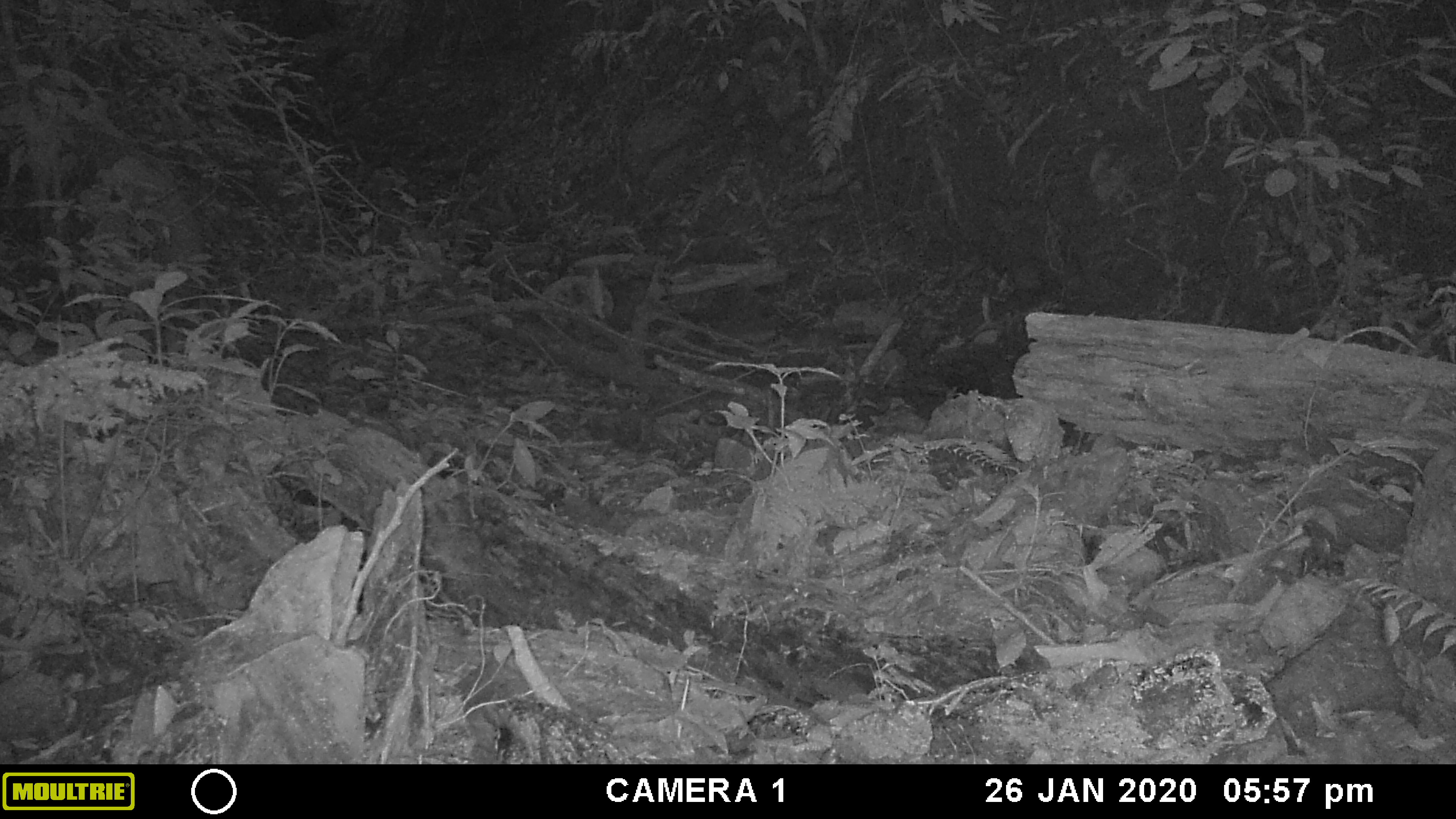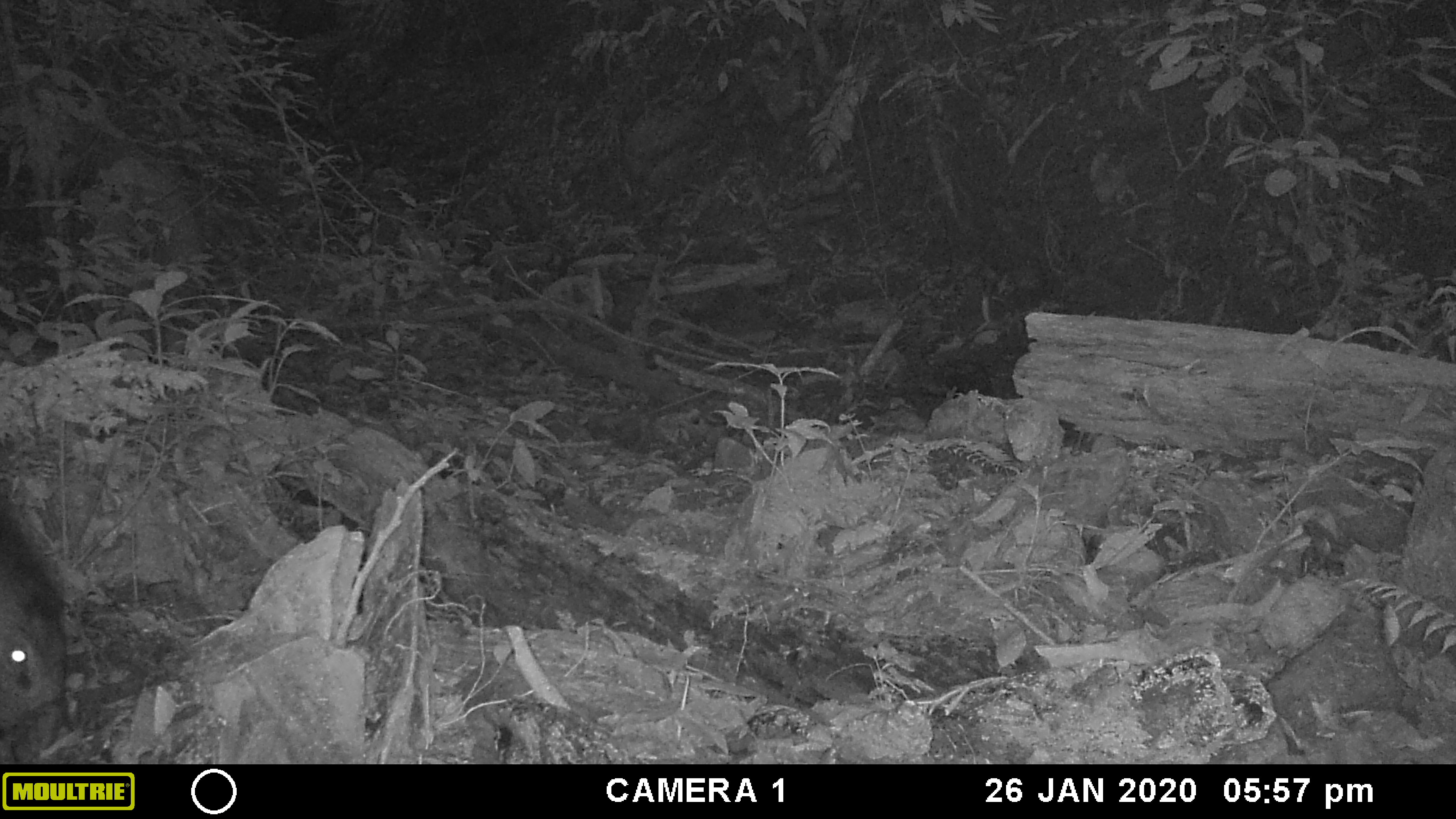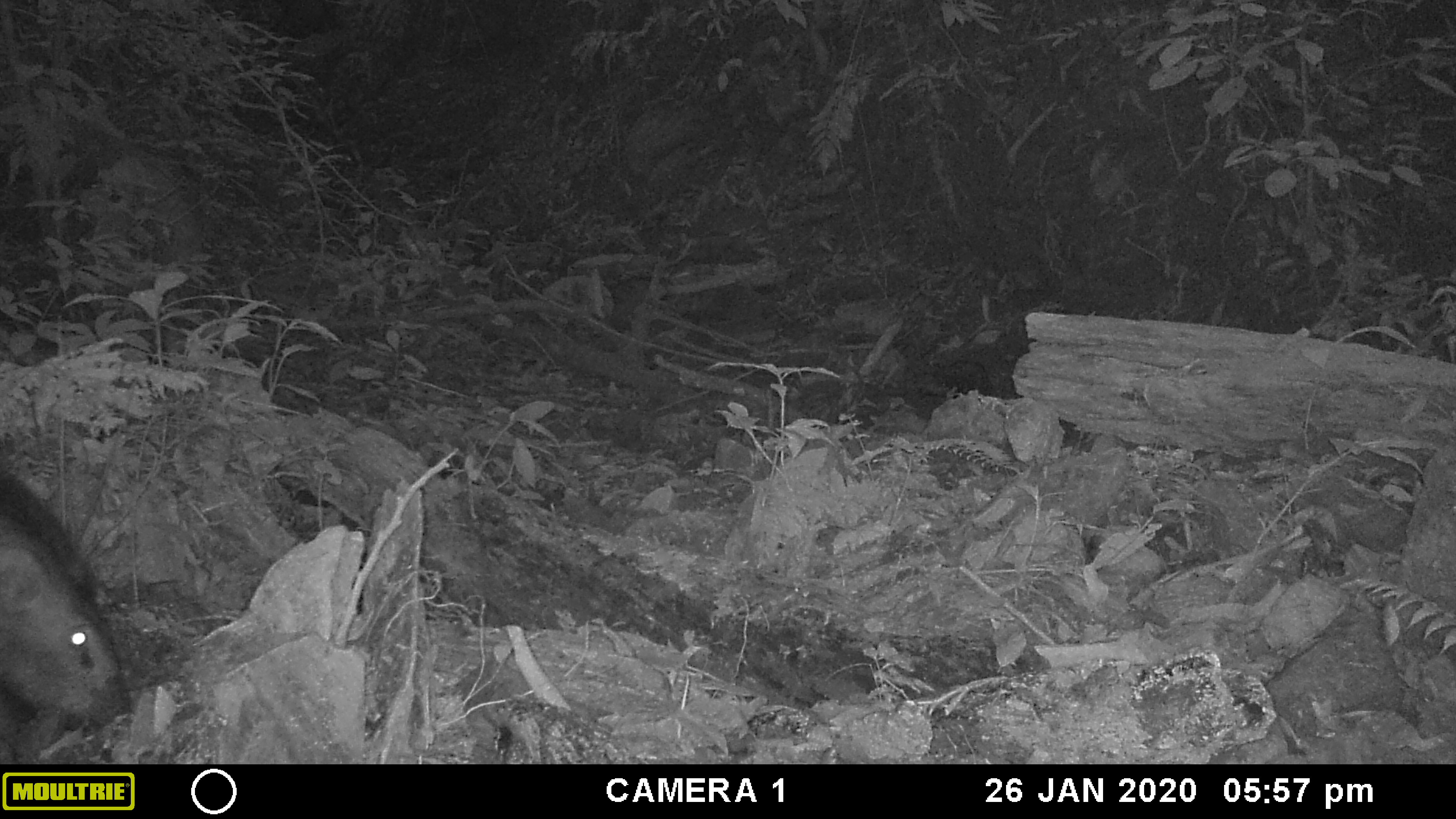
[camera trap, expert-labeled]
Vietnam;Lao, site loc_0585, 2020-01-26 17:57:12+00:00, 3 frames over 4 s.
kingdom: Animalia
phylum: Chordata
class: Mammalia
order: Artiodactyla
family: Suidae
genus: Sus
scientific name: Sus scrofa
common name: eurasian wild pig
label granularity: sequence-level